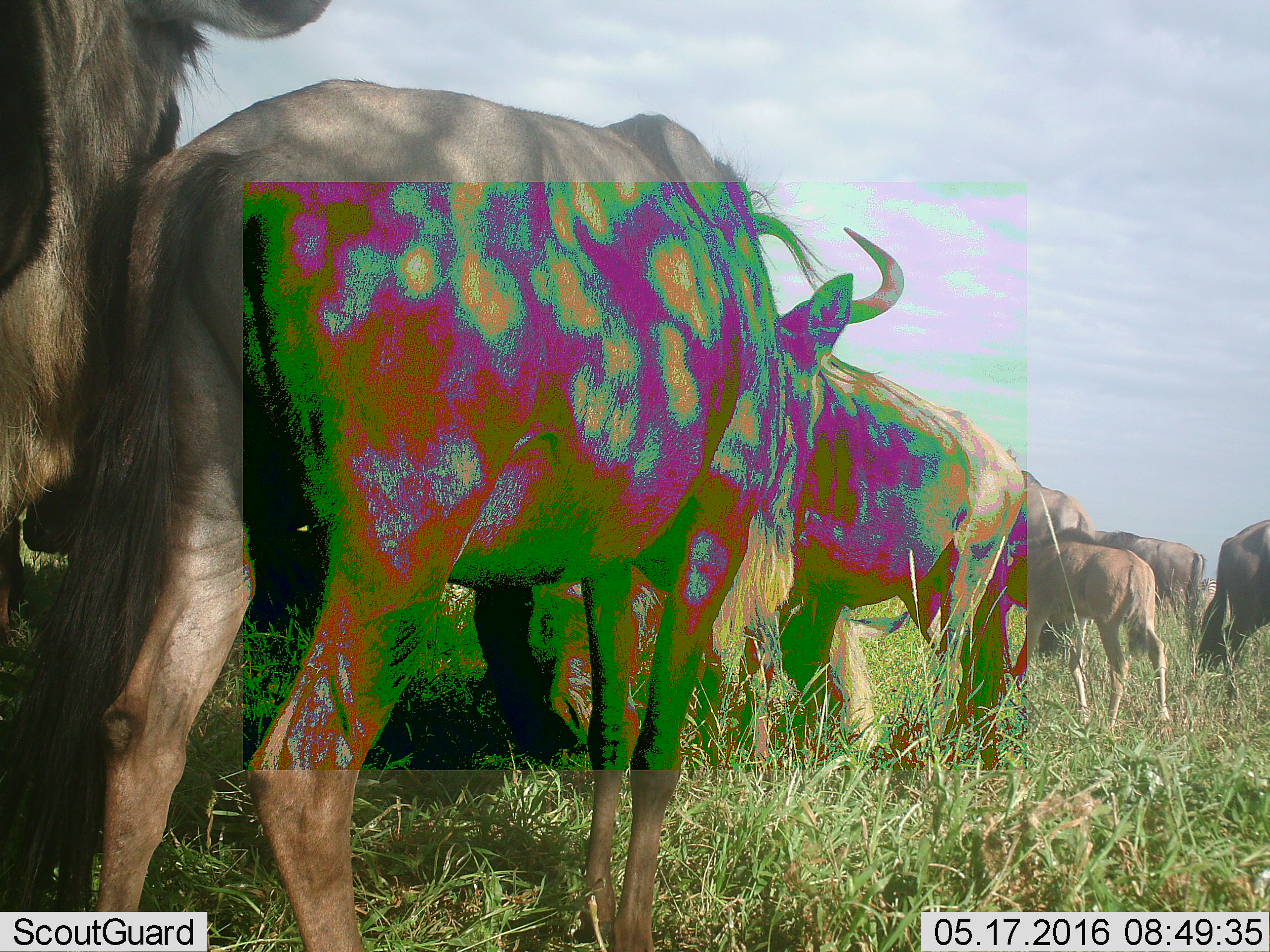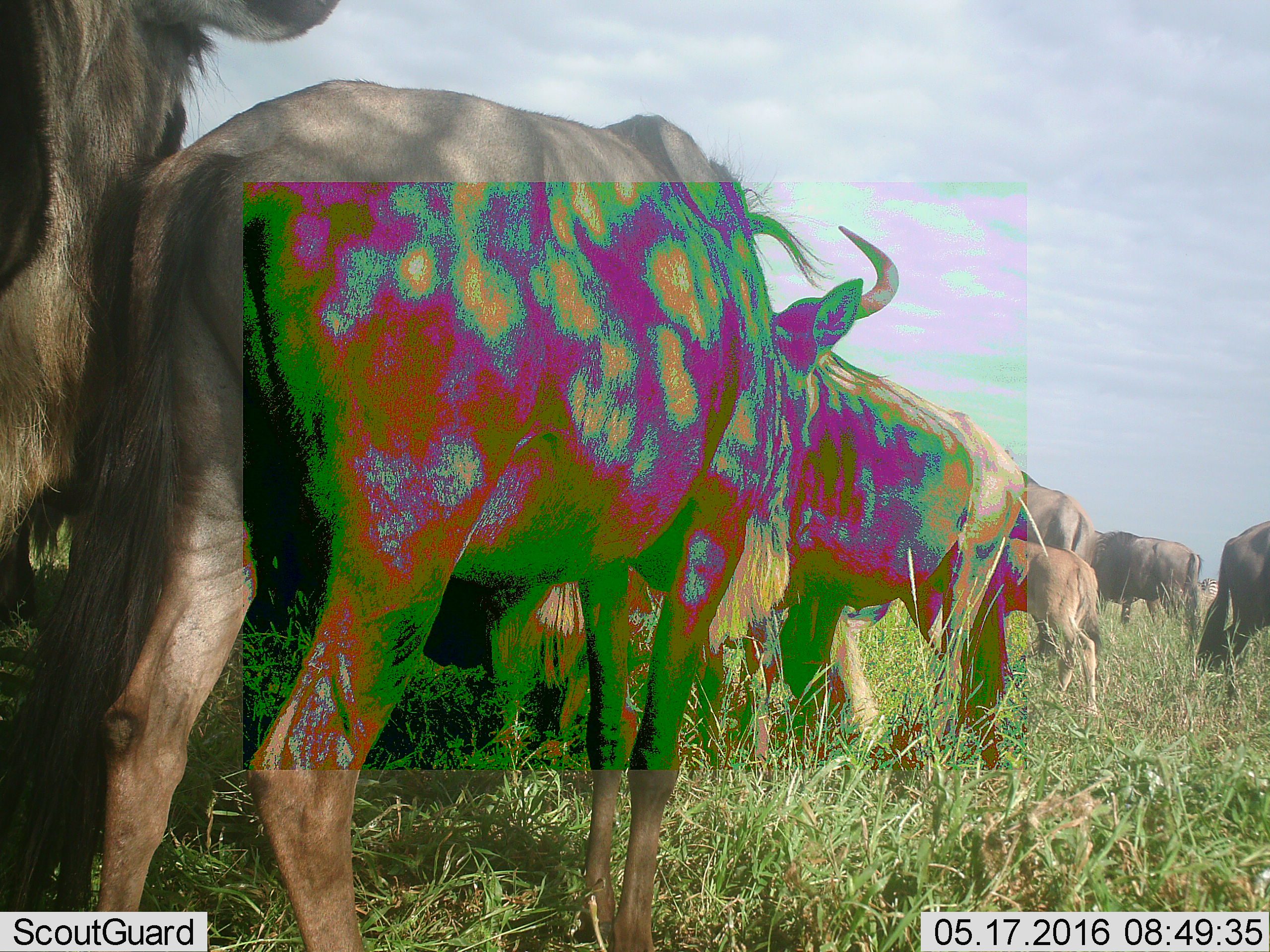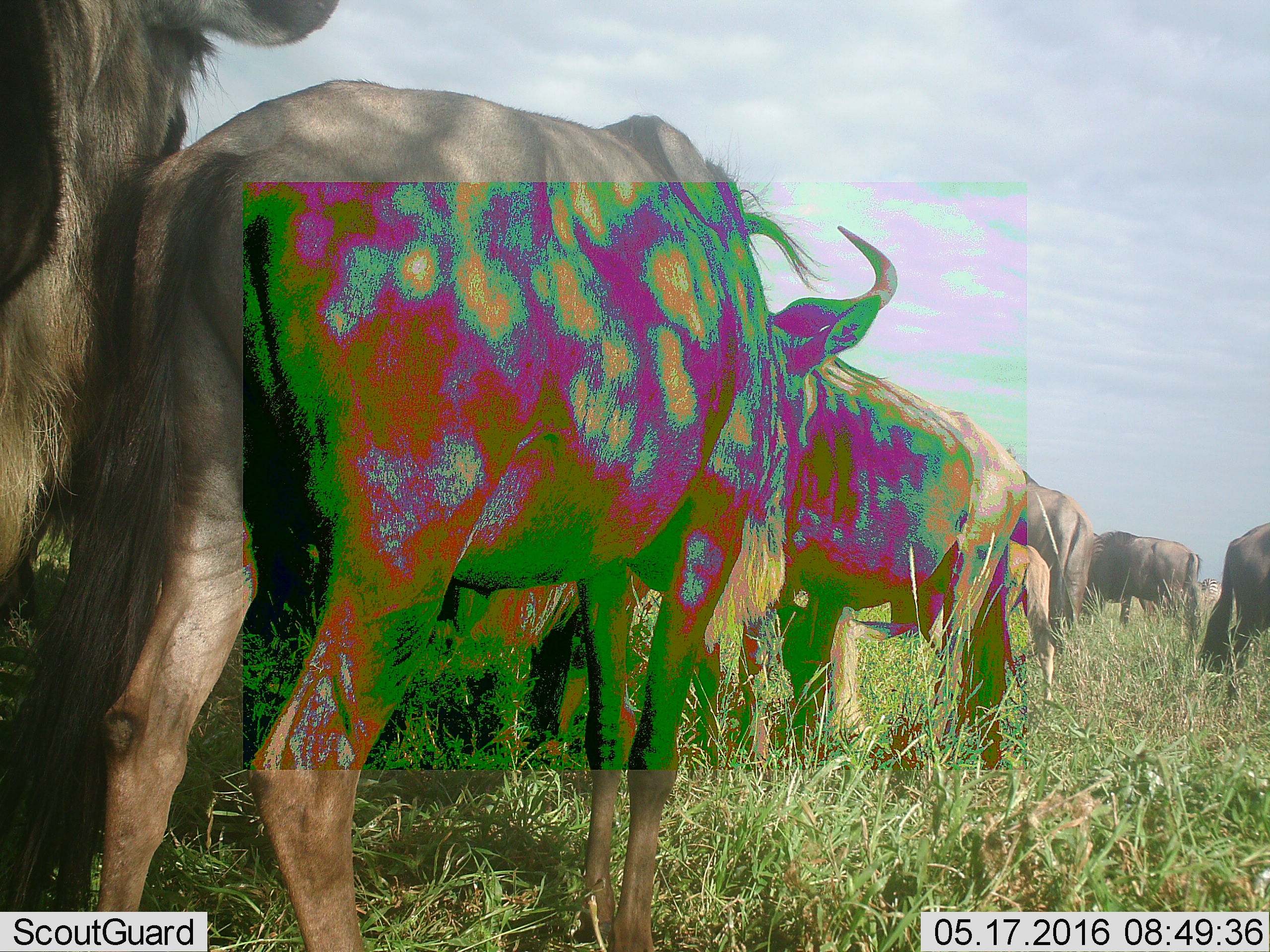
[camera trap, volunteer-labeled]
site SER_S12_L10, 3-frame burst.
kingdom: Animalia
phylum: Chordata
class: Mammalia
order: Artiodactyla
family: Bovidae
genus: Connochaetes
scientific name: Connochaetes taurinus taurinus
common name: blue wildebeest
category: wildebeestblue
Wildebeestblue (blue wildebeest) (Connochaetes taurinus taurinus), count 10. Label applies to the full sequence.